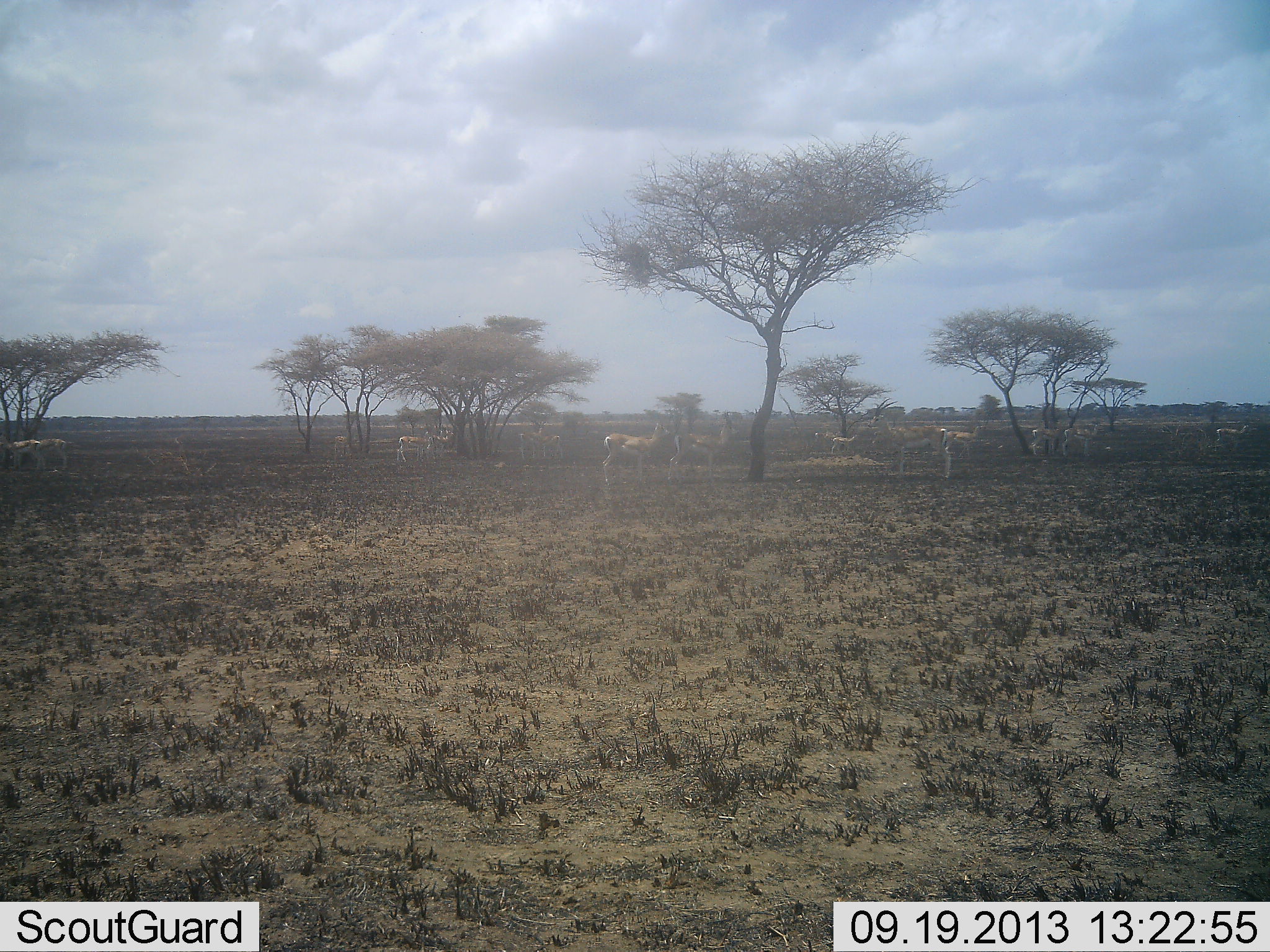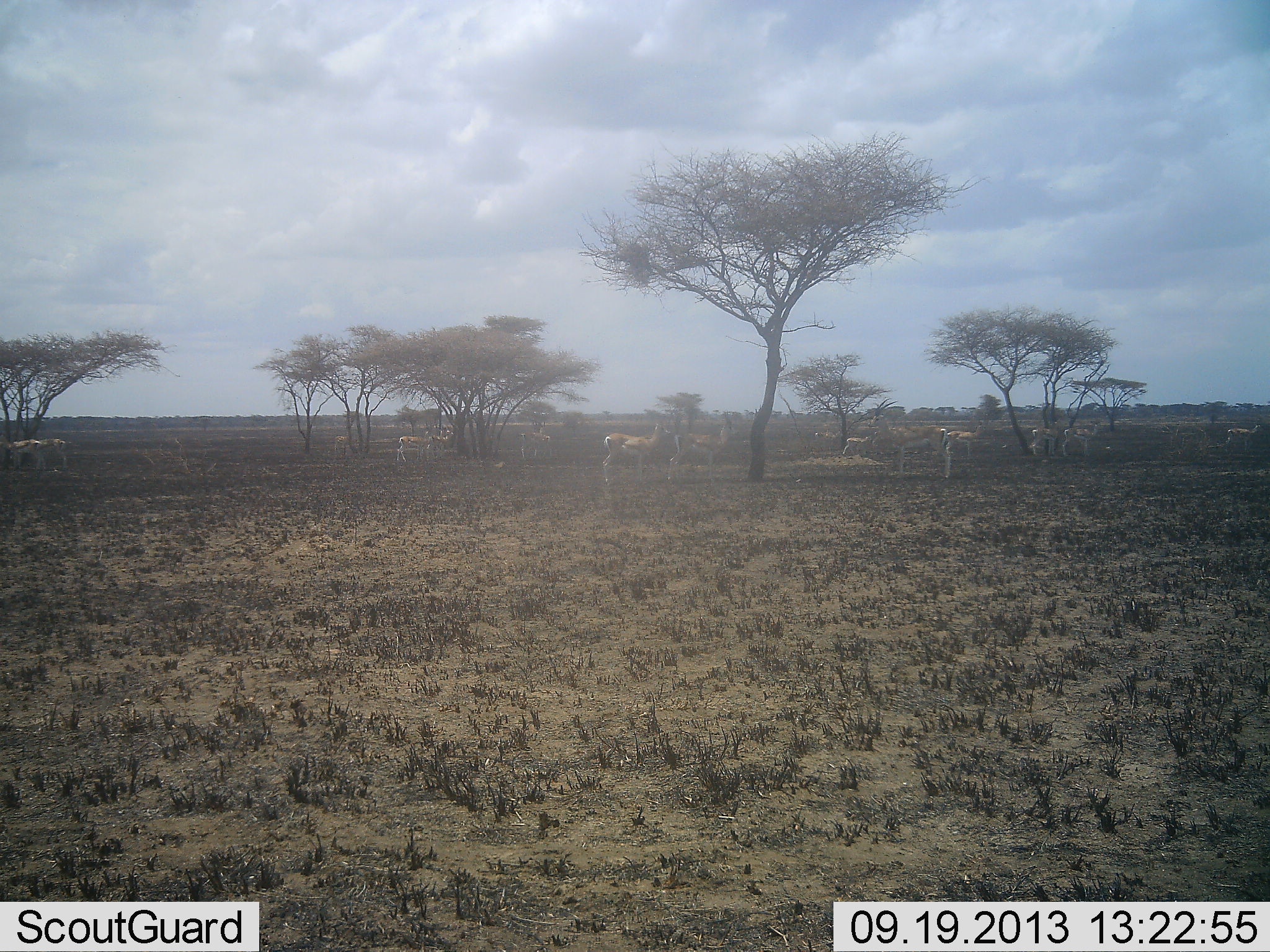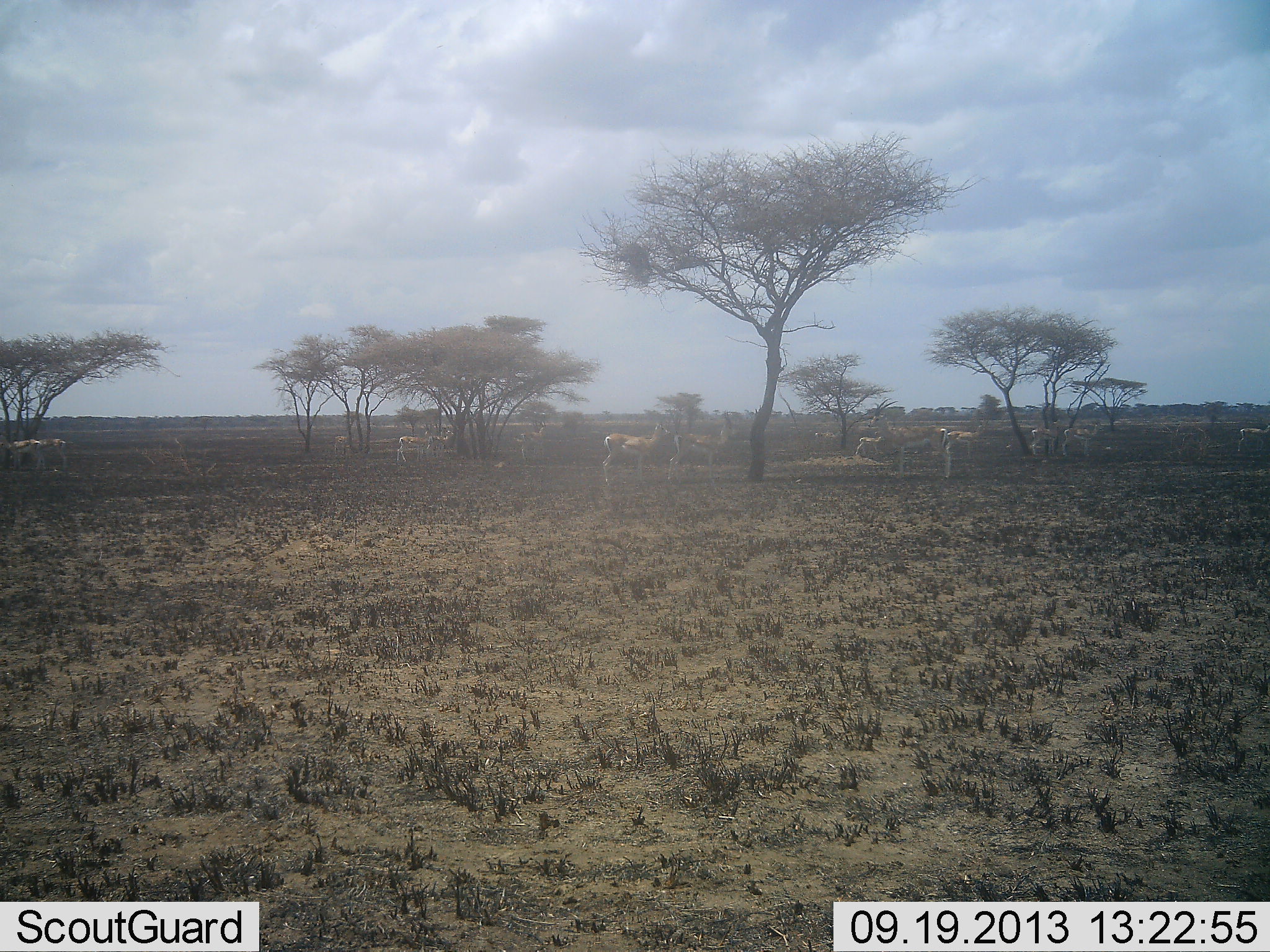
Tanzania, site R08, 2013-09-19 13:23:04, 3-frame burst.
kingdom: Animalia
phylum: Chordata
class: Mammalia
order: Artiodactyla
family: Bovidae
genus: Eudorcas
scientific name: Eudorcas thomsonii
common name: thomson's gazelle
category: gazellethomsons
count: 11-50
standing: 92%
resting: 8%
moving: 69%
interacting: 8%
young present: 15%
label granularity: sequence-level